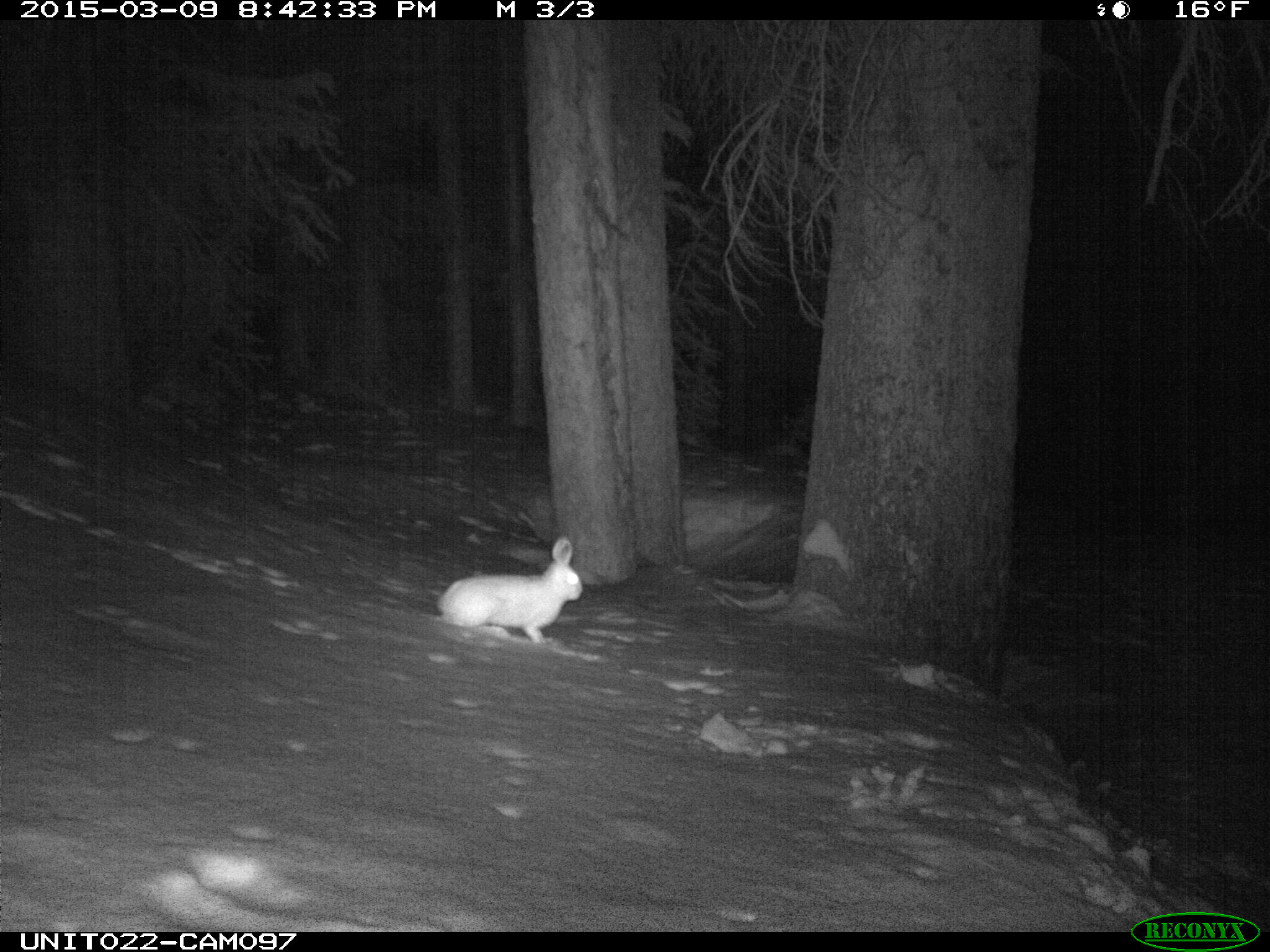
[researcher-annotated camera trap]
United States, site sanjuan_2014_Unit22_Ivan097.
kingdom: Animalia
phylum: Chordata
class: Mammalia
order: Lagomorpha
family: Leporidae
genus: Lepus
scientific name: Lepus americanus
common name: snowshoe hare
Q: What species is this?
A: Lepus americanus (snowshoe hare).